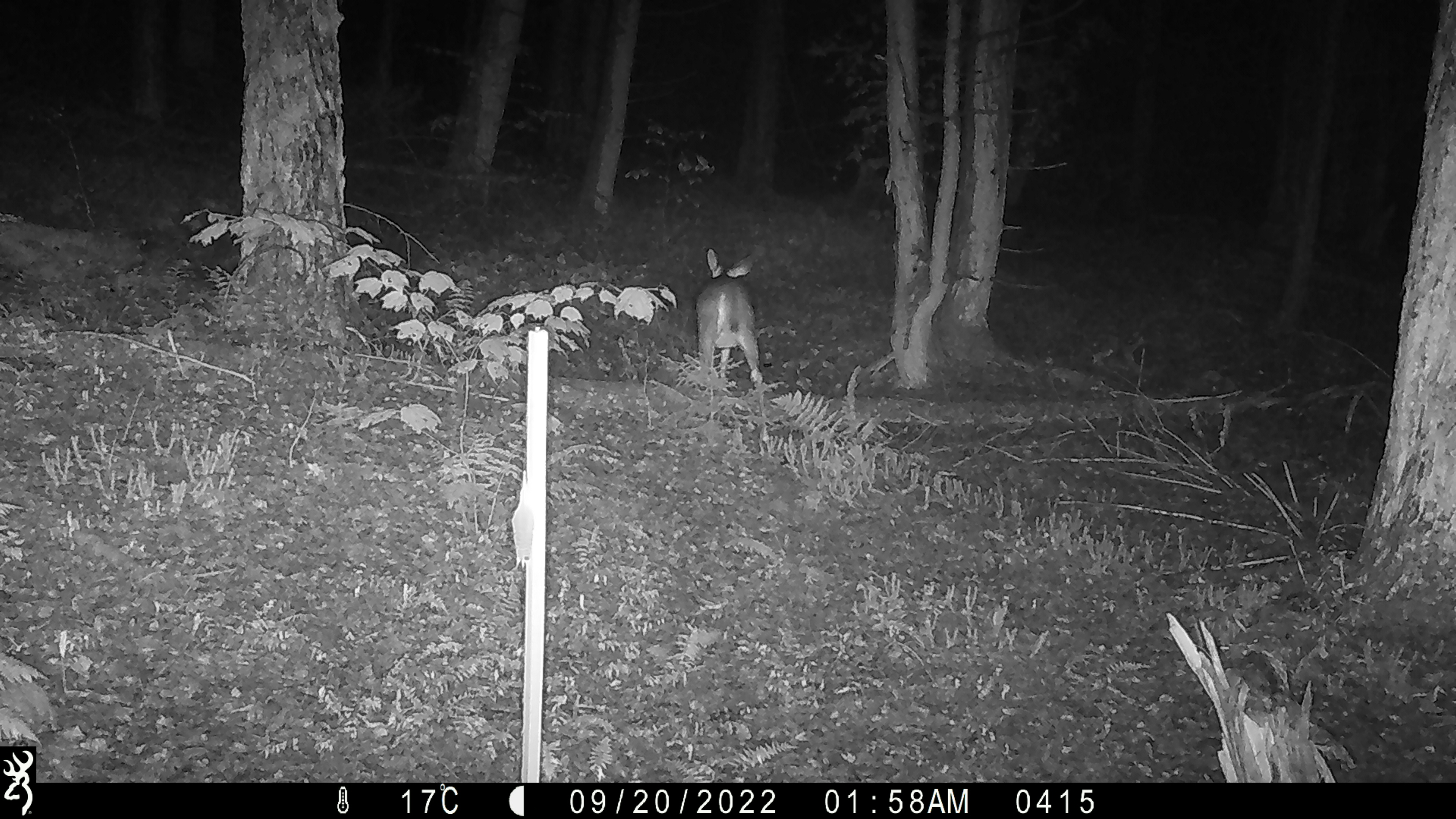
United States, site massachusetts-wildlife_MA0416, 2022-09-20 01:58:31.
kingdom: Animalia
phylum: Chordata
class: Mammalia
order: Artiodactyla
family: Cervidae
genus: Odocoileus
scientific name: Odocoileus virginianus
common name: white-tailed deer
White-tailed deer (Odocoileus virginianus).